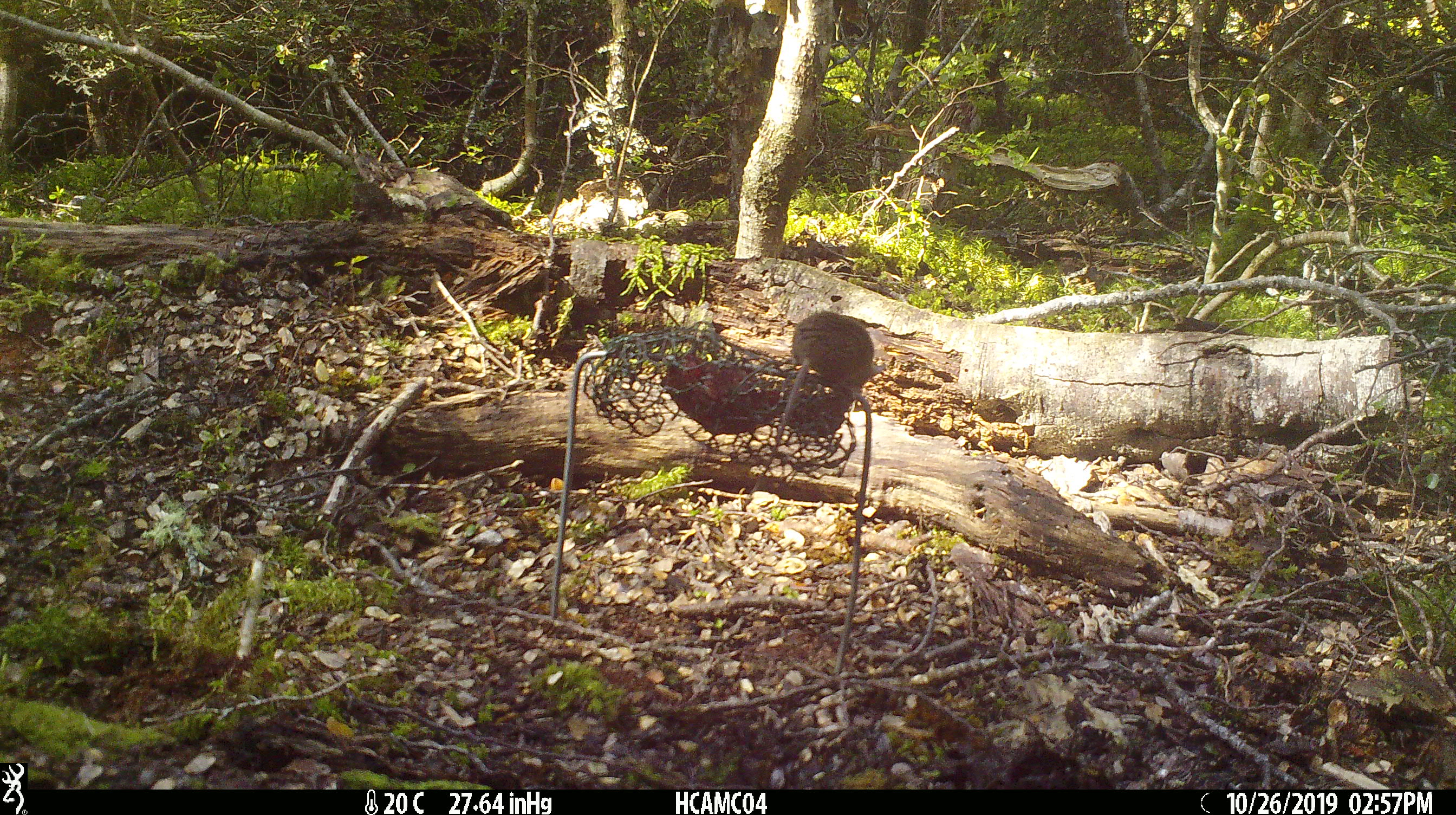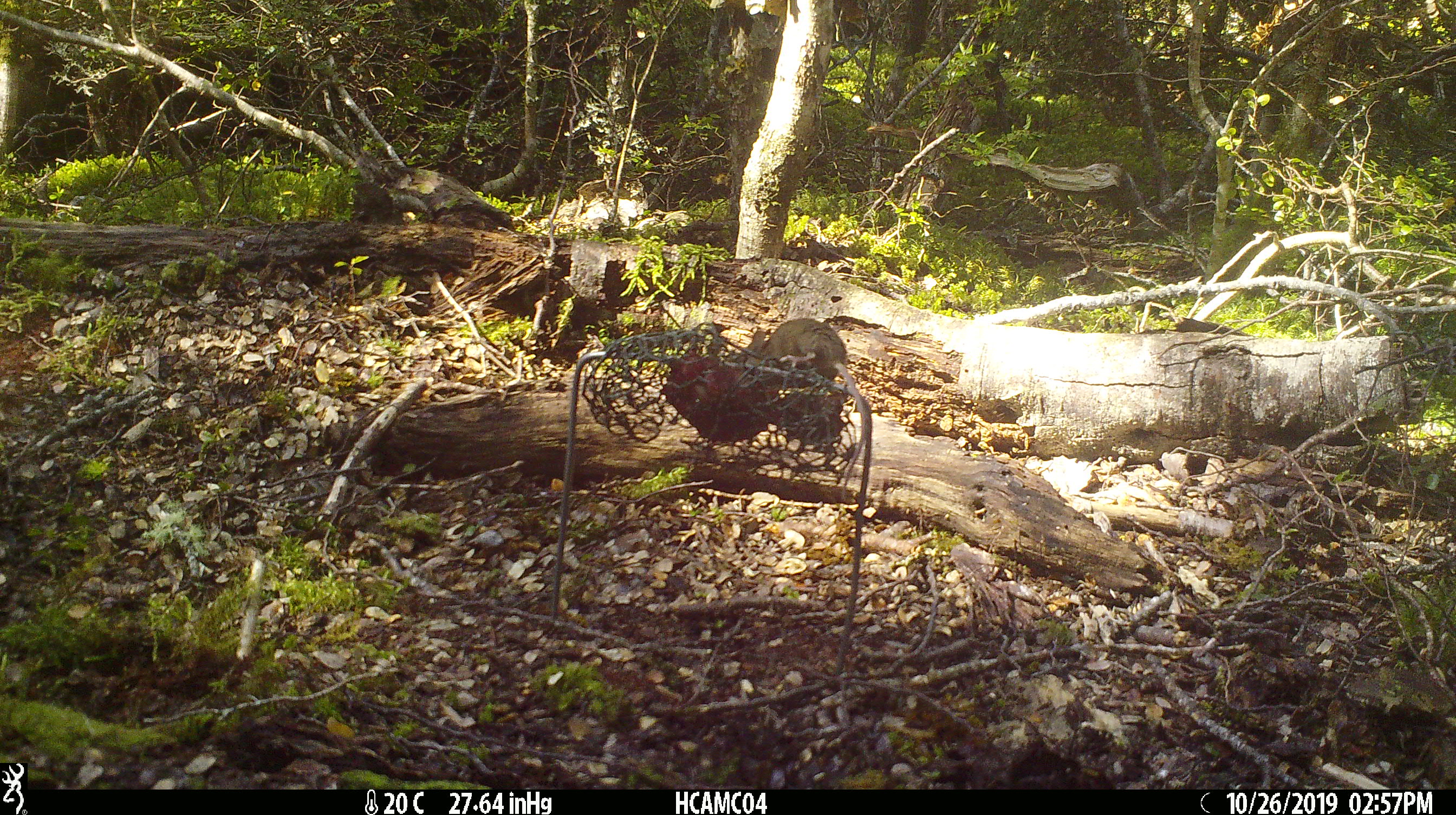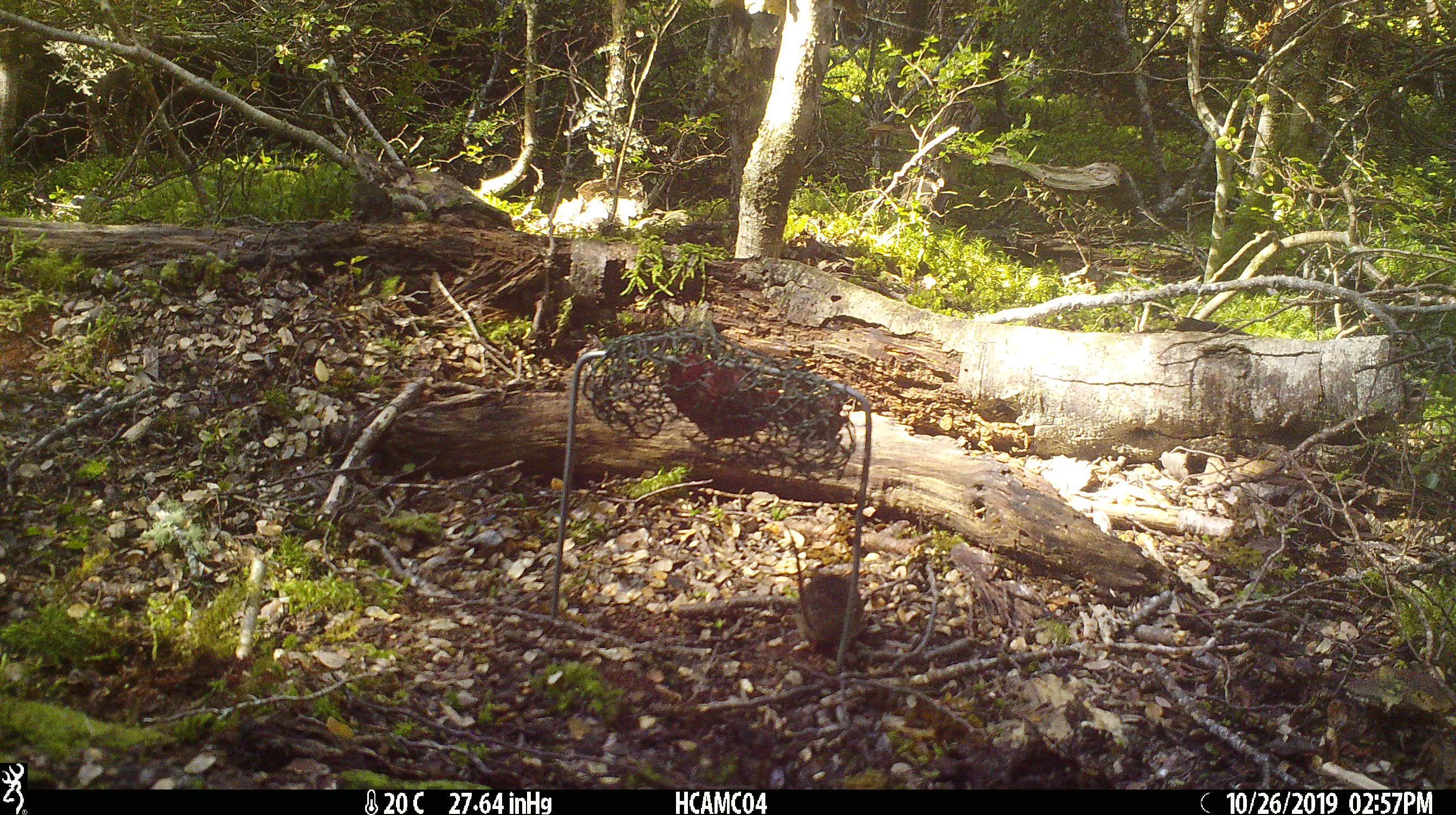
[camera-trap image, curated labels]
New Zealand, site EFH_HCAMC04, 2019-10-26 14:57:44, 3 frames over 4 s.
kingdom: Animalia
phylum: Chordata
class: Mammalia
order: Rodentia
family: Muridae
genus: Mus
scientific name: Mus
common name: mouse